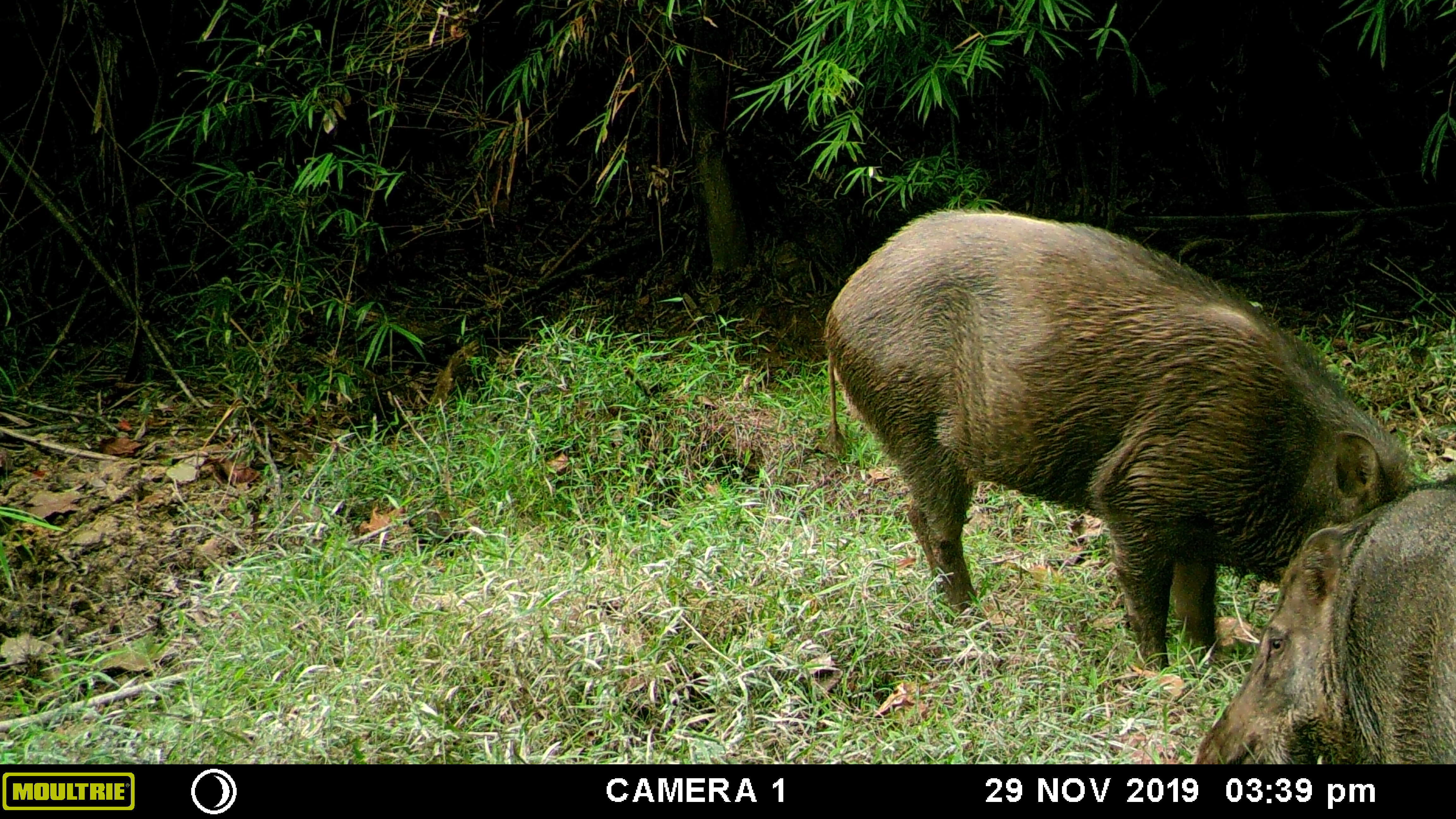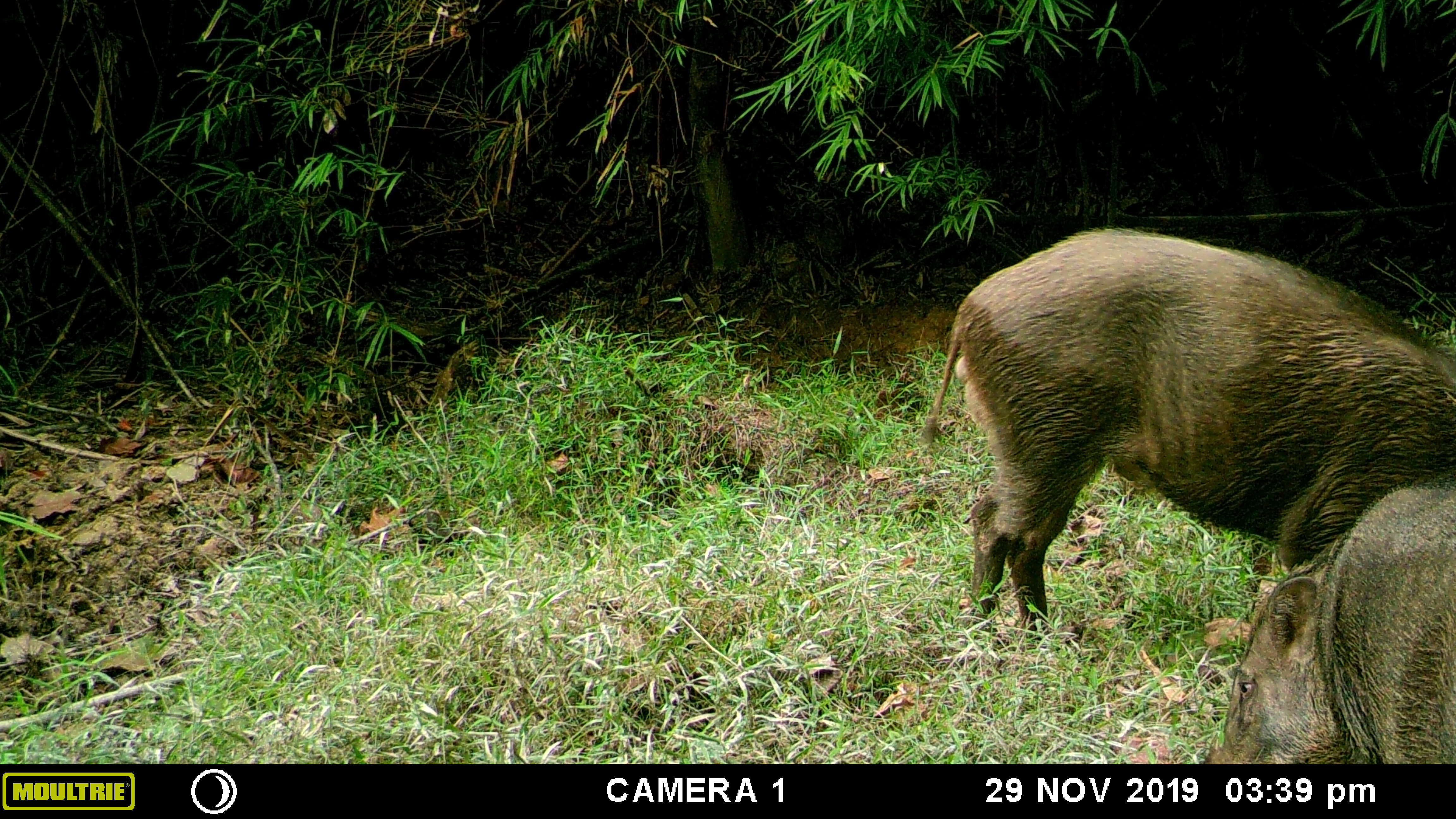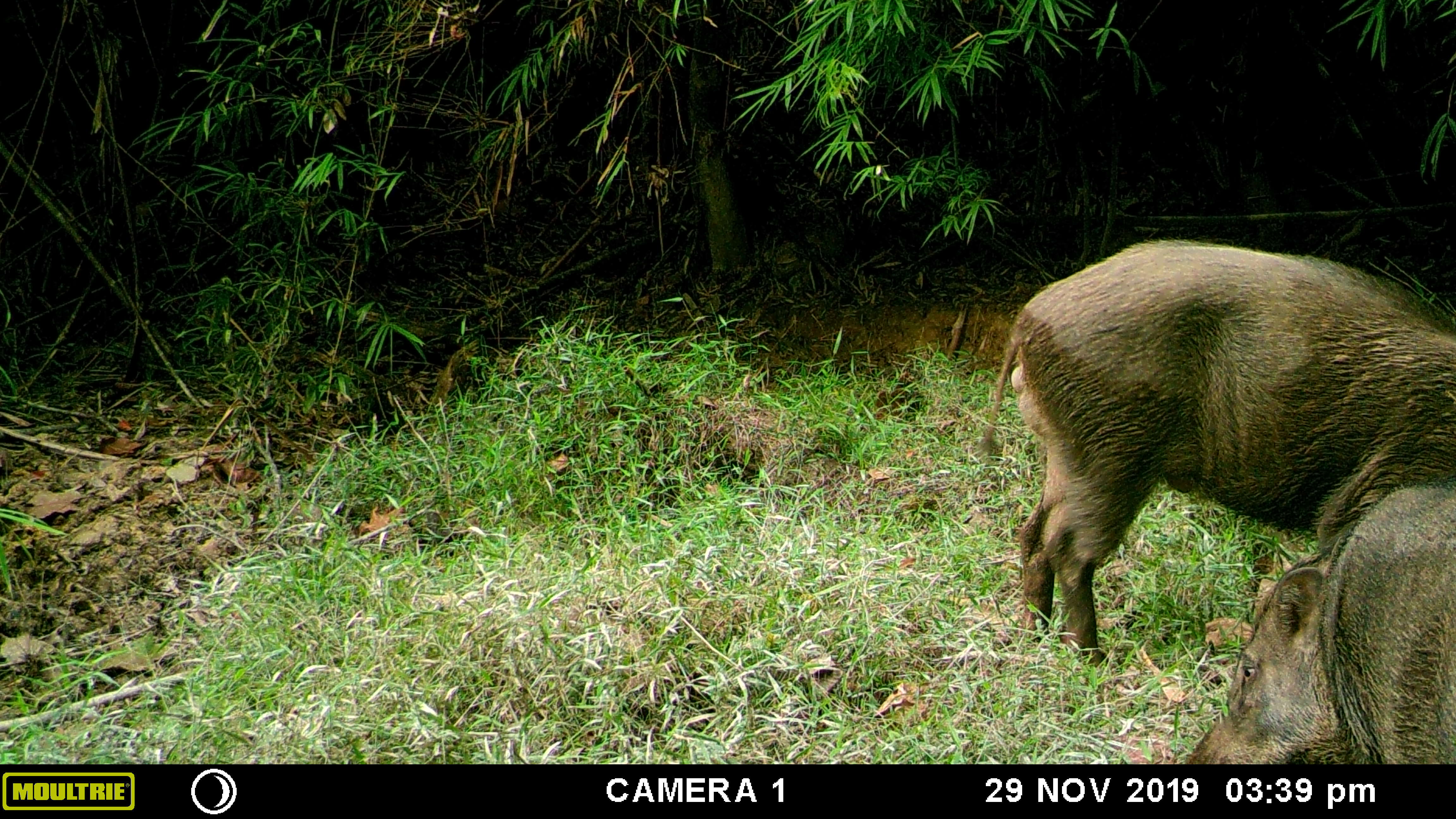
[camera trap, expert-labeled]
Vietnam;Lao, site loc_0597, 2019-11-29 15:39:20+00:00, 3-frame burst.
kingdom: Animalia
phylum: Chordata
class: Mammalia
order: Artiodactyla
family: Suidae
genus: Sus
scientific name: Sus scrofa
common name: eurasian wild pig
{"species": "eurasian wild pig (Sus scrofa)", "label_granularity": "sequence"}